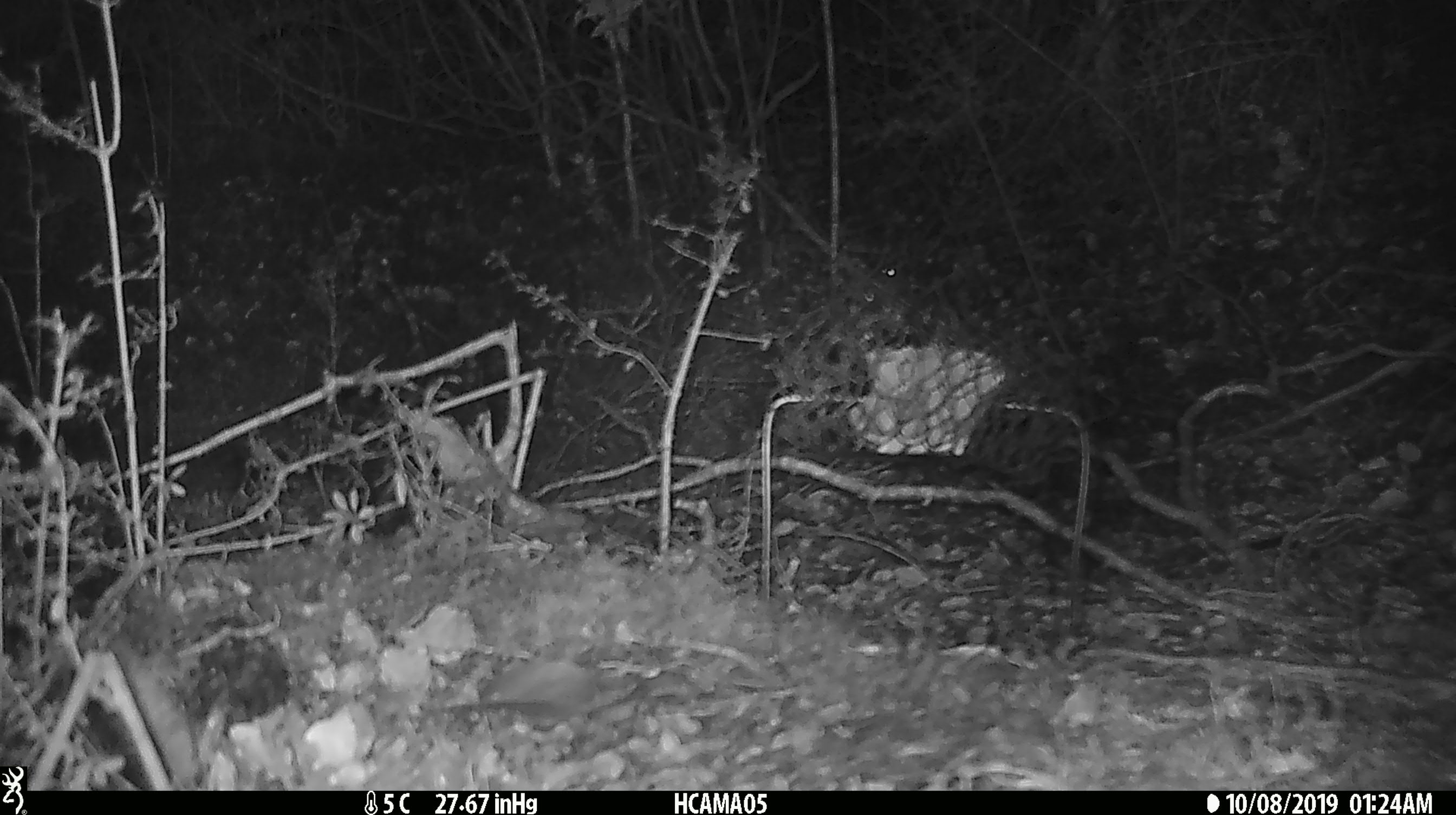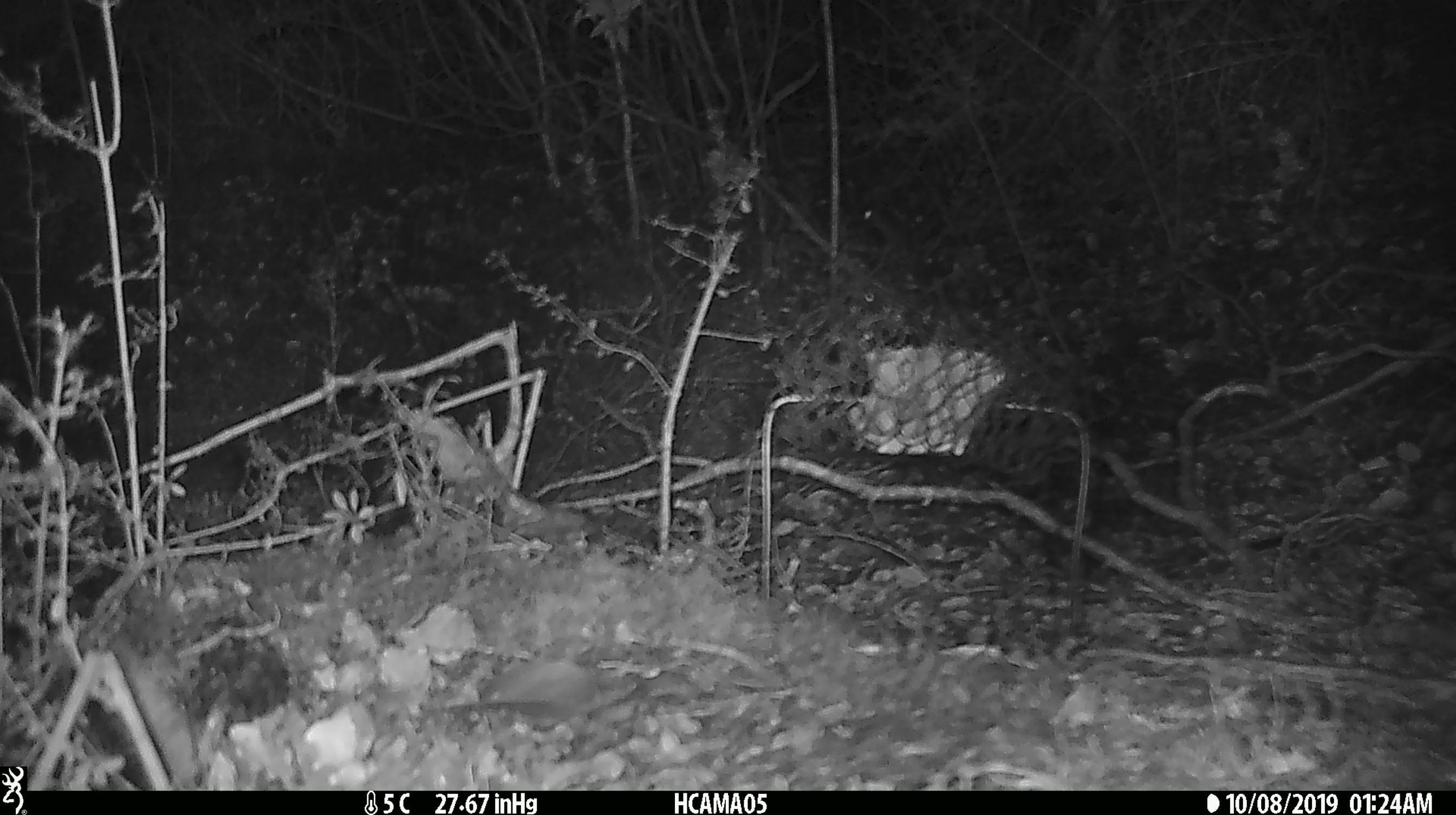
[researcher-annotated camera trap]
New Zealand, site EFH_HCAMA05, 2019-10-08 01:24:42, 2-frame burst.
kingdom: Animalia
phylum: Chordata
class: Mammalia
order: Rodentia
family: Muridae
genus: Mus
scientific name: Mus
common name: mouse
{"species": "mouse (Mus)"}